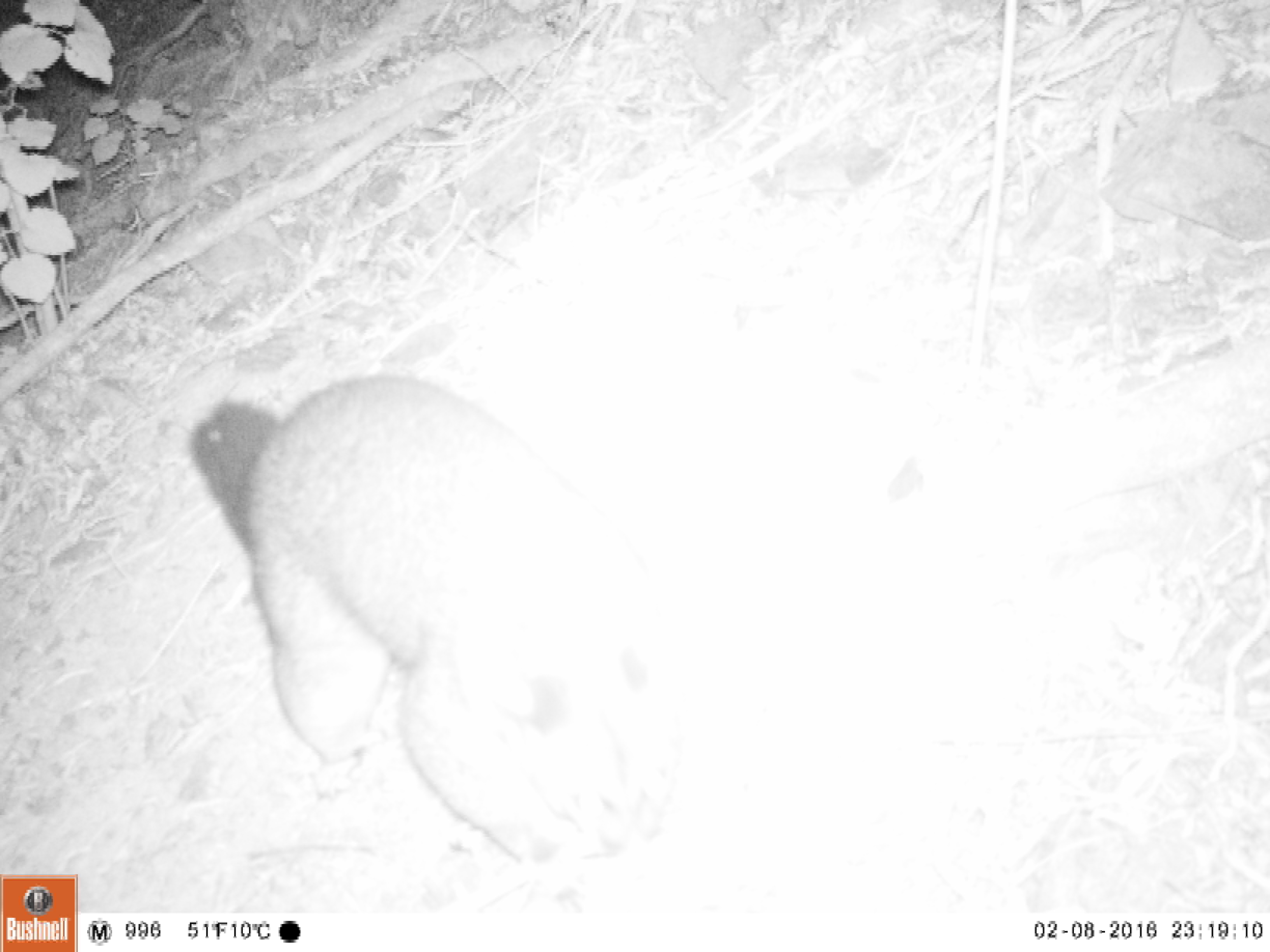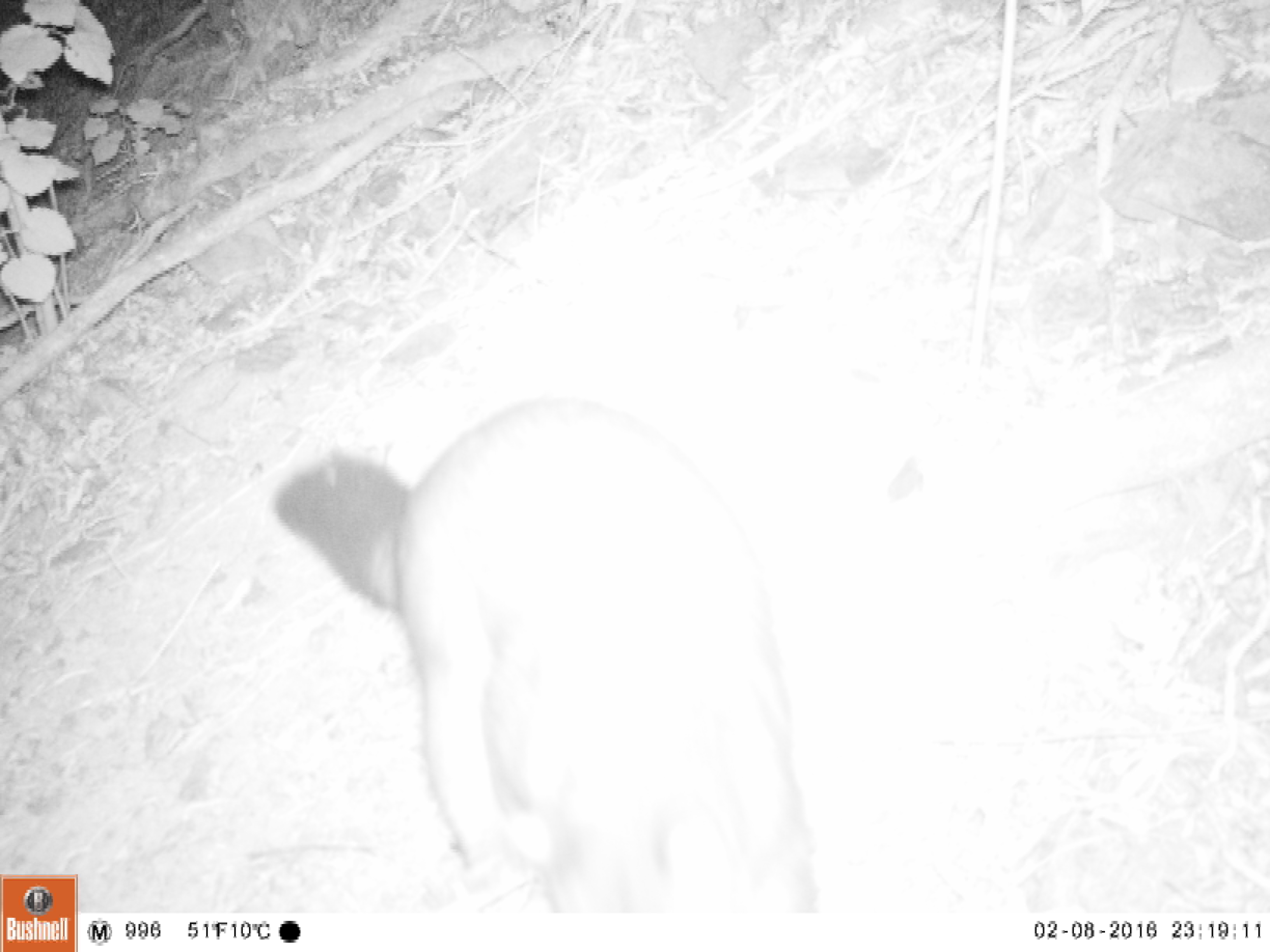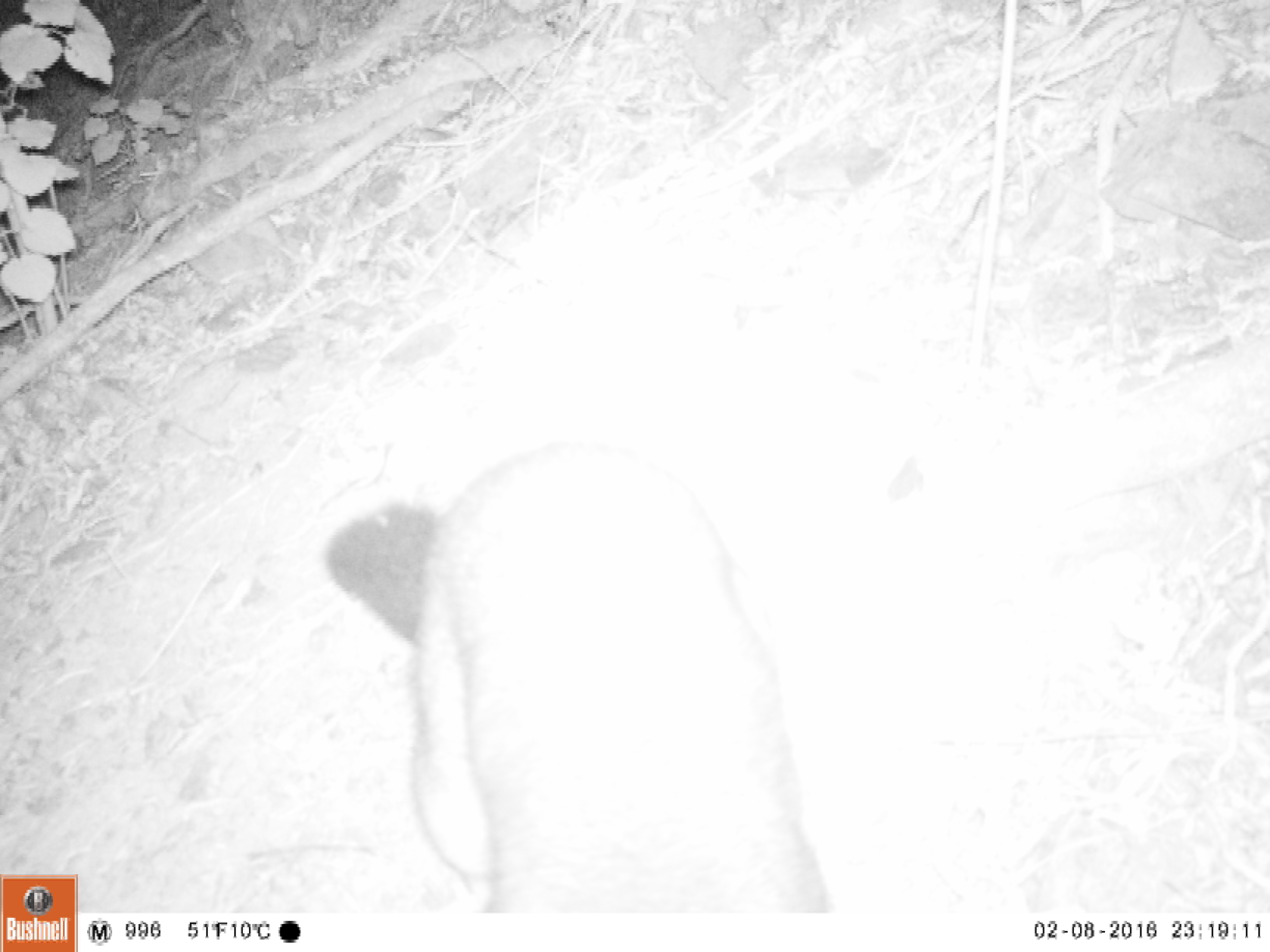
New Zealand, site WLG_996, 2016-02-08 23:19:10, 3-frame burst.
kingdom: Animalia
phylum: Chordata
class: Mammalia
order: Diprotodontia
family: Phalangeridae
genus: Trichosurus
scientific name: Trichosurus vulpecula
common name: common brushtail possum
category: possum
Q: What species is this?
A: Possum (common brushtail possum) (Trichosurus vulpecula).